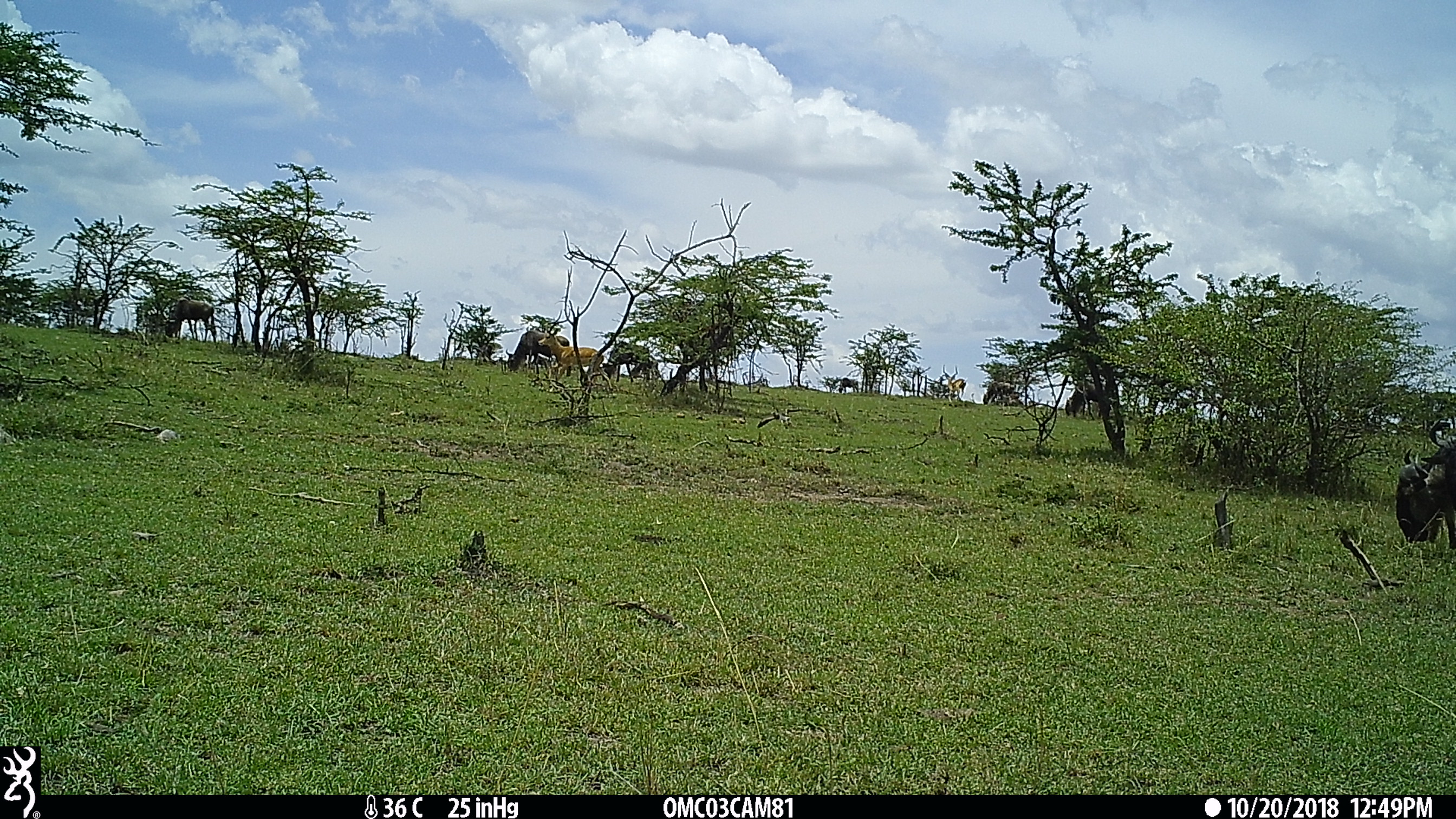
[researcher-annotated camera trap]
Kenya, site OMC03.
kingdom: Animalia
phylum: Chordata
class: Mammalia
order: Artiodactyla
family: Bovidae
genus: Connochaetes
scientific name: Connochaetes taurinus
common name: blue wildebeest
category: wildebeest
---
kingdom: Animalia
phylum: Chordata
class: Mammalia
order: Artiodactyla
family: Bovidae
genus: Aepyceros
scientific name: Aepyceros melampus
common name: impala